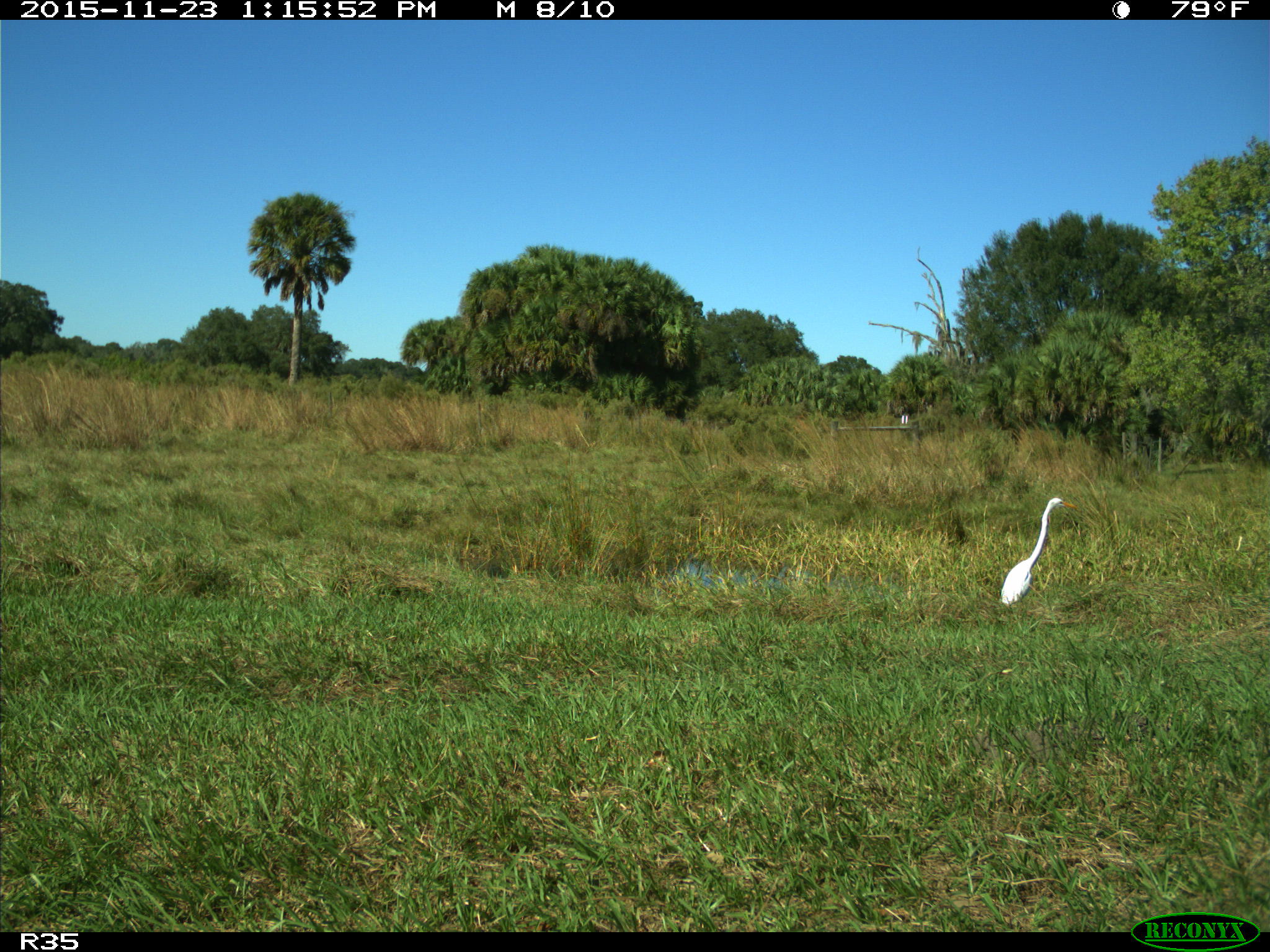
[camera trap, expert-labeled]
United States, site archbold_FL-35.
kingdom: Animalia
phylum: Chordata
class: Aves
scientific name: Aves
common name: birds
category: unidentified bird